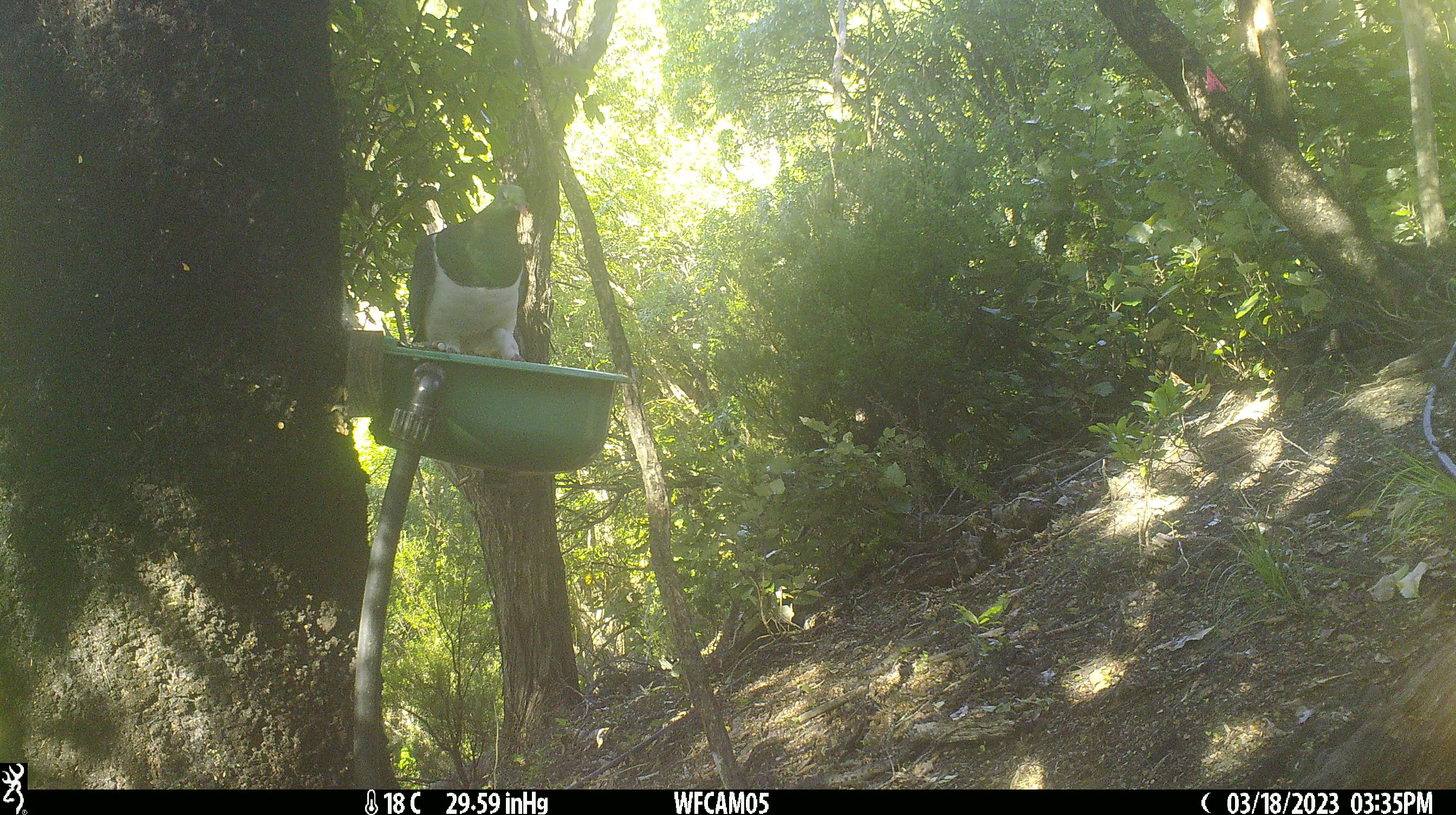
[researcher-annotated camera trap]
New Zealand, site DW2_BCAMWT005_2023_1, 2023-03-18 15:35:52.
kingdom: Animalia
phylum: Chordata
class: Aves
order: Columbiformes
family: Columbidae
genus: Hemiphaga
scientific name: Hemiphaga novaeseelandiae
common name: new zealand pigeon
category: kereru